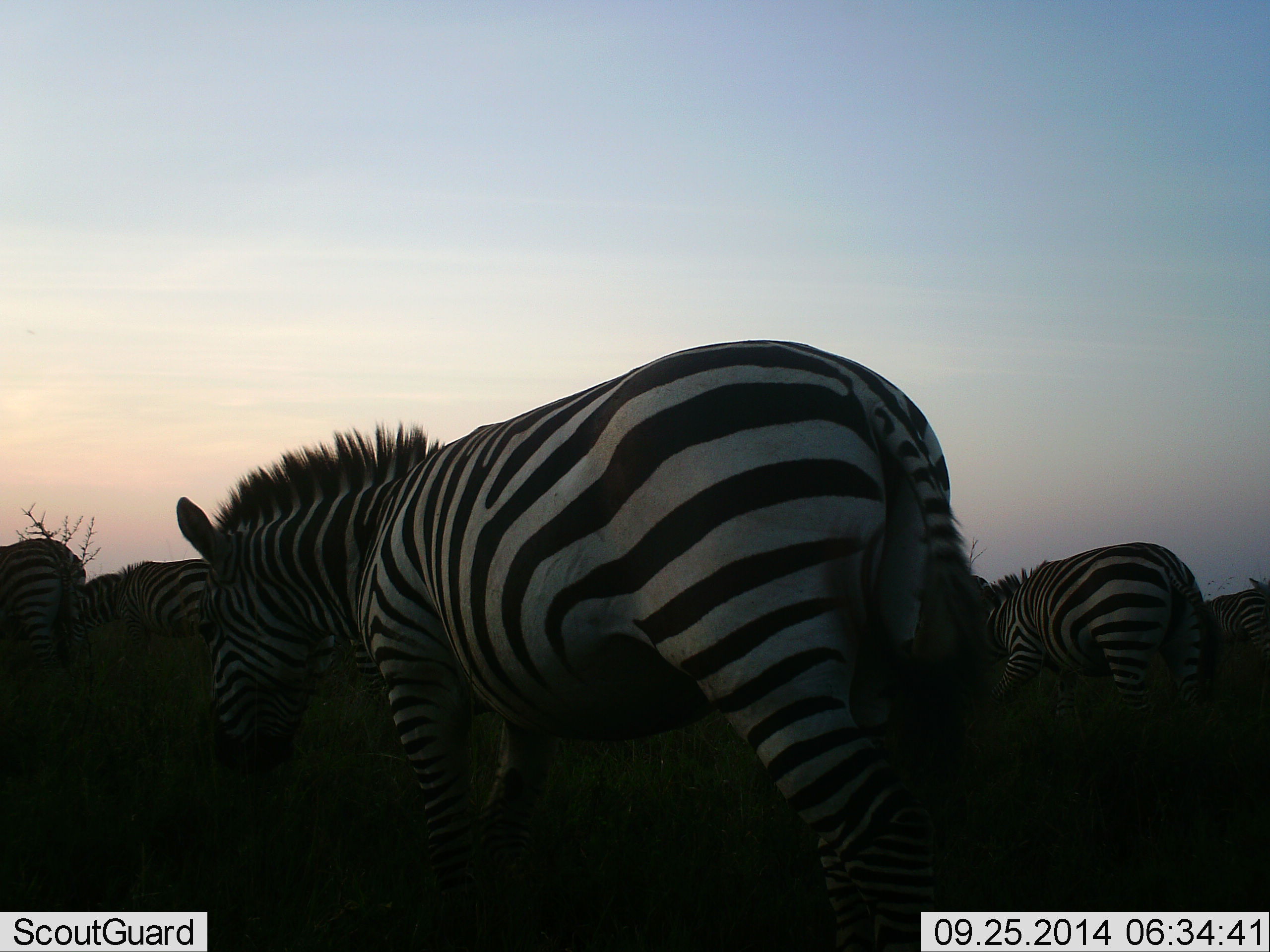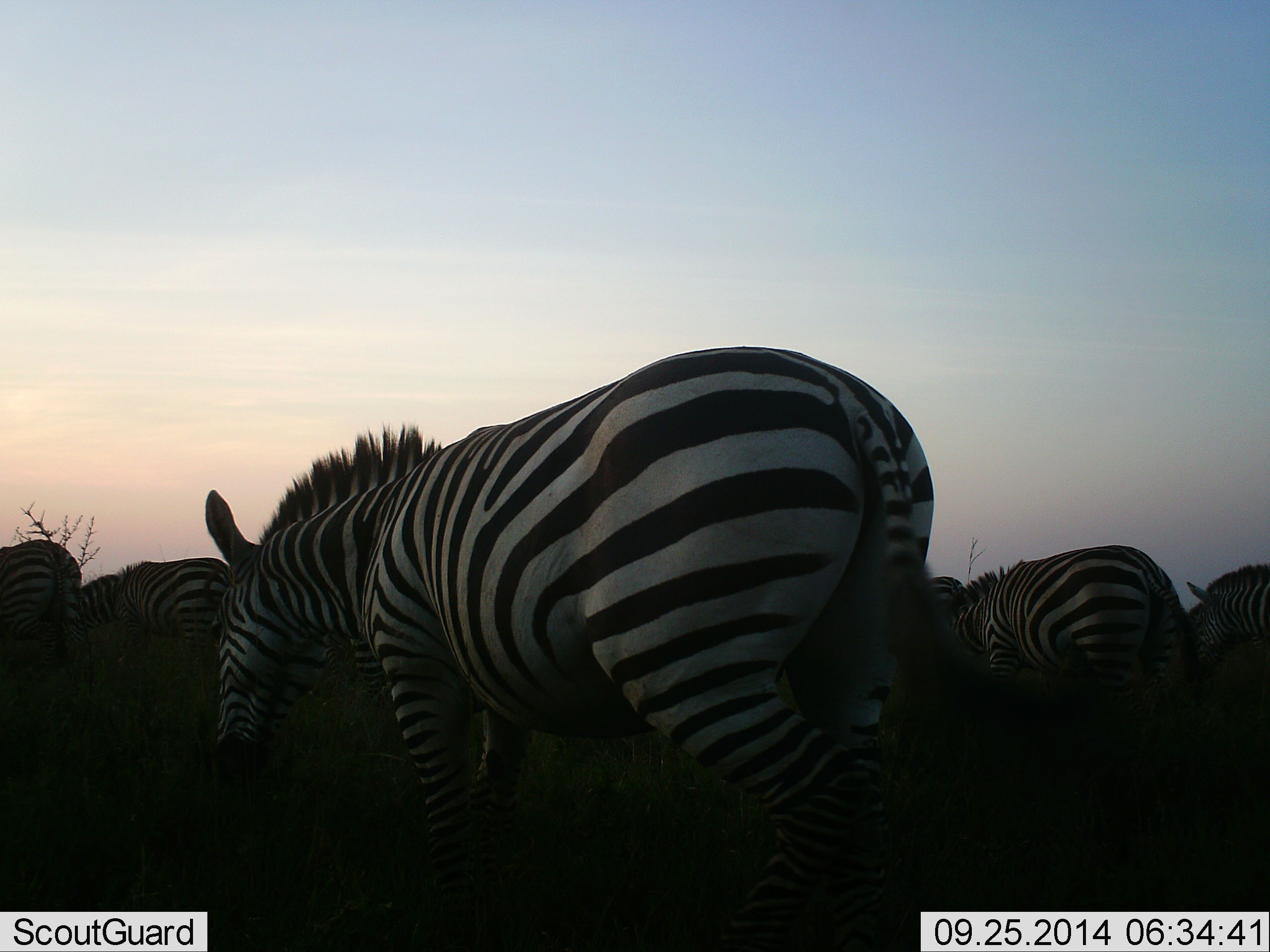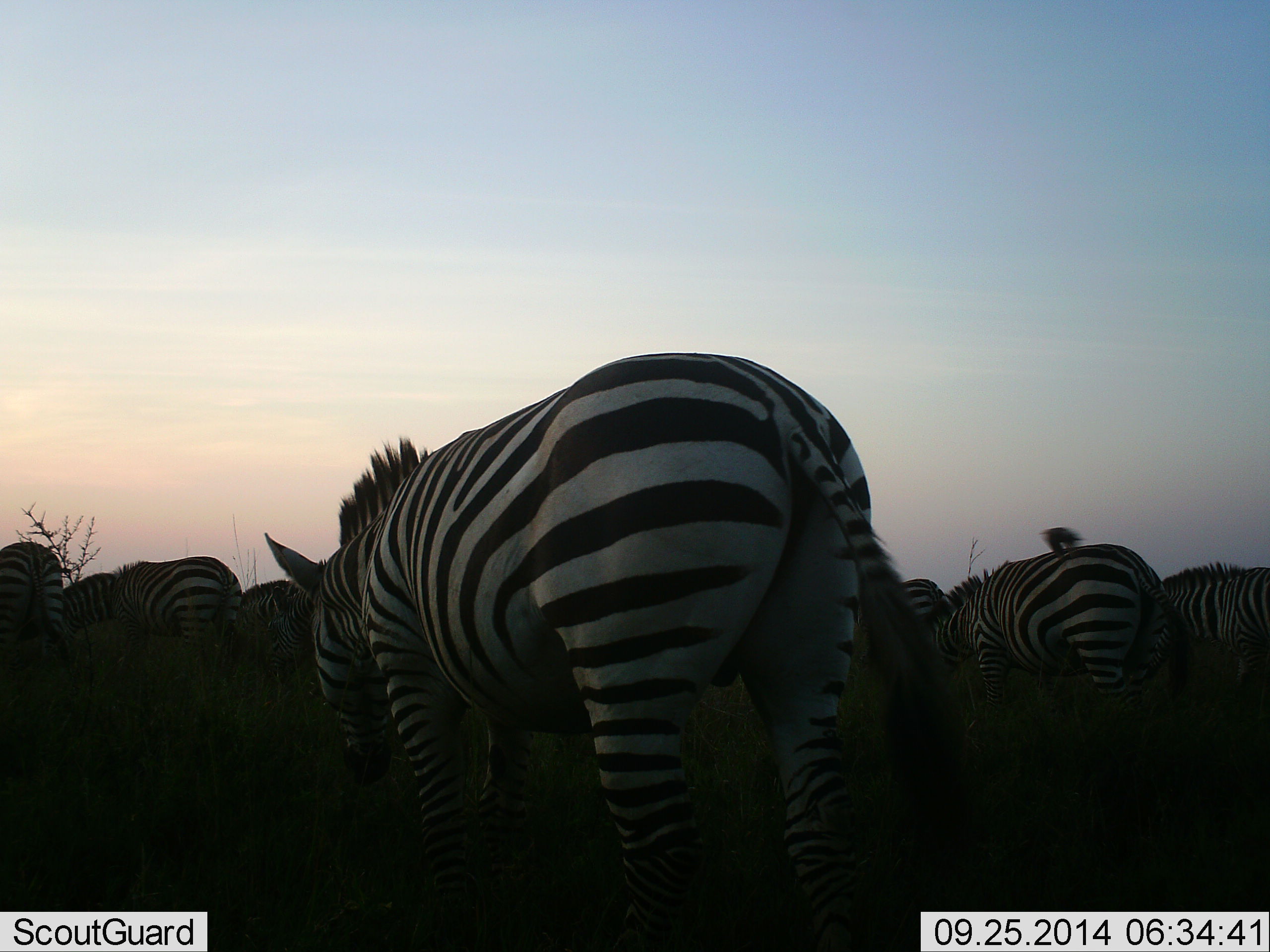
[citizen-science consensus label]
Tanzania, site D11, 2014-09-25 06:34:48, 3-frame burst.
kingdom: Animalia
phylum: Chordata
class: Mammalia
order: Perissodactyla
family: Equidae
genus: Equus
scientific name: Equus quagga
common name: plains zebra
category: zebra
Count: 7.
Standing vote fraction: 10%.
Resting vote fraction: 0%.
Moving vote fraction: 90%.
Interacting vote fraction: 0%.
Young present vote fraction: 0%.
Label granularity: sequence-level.